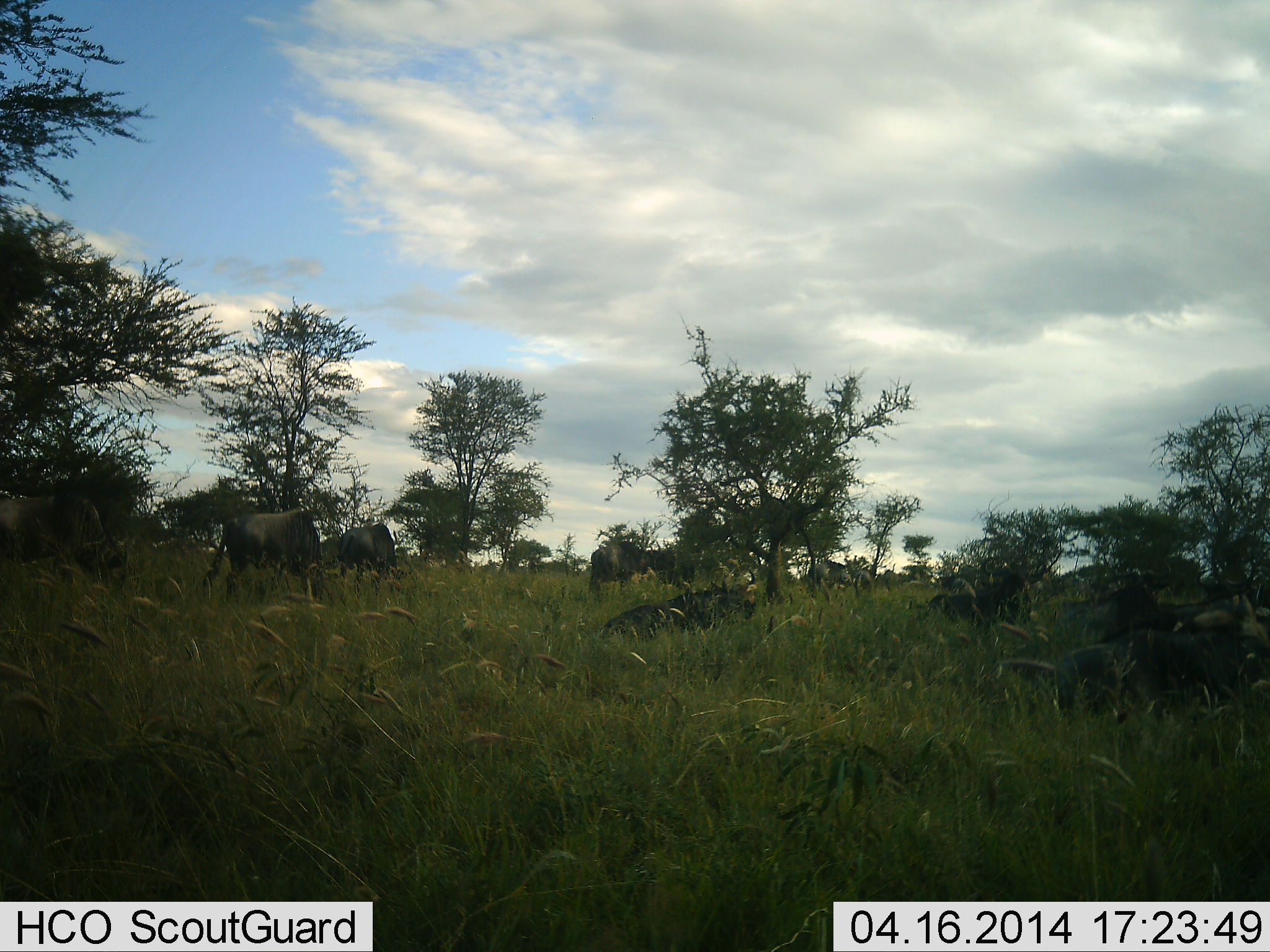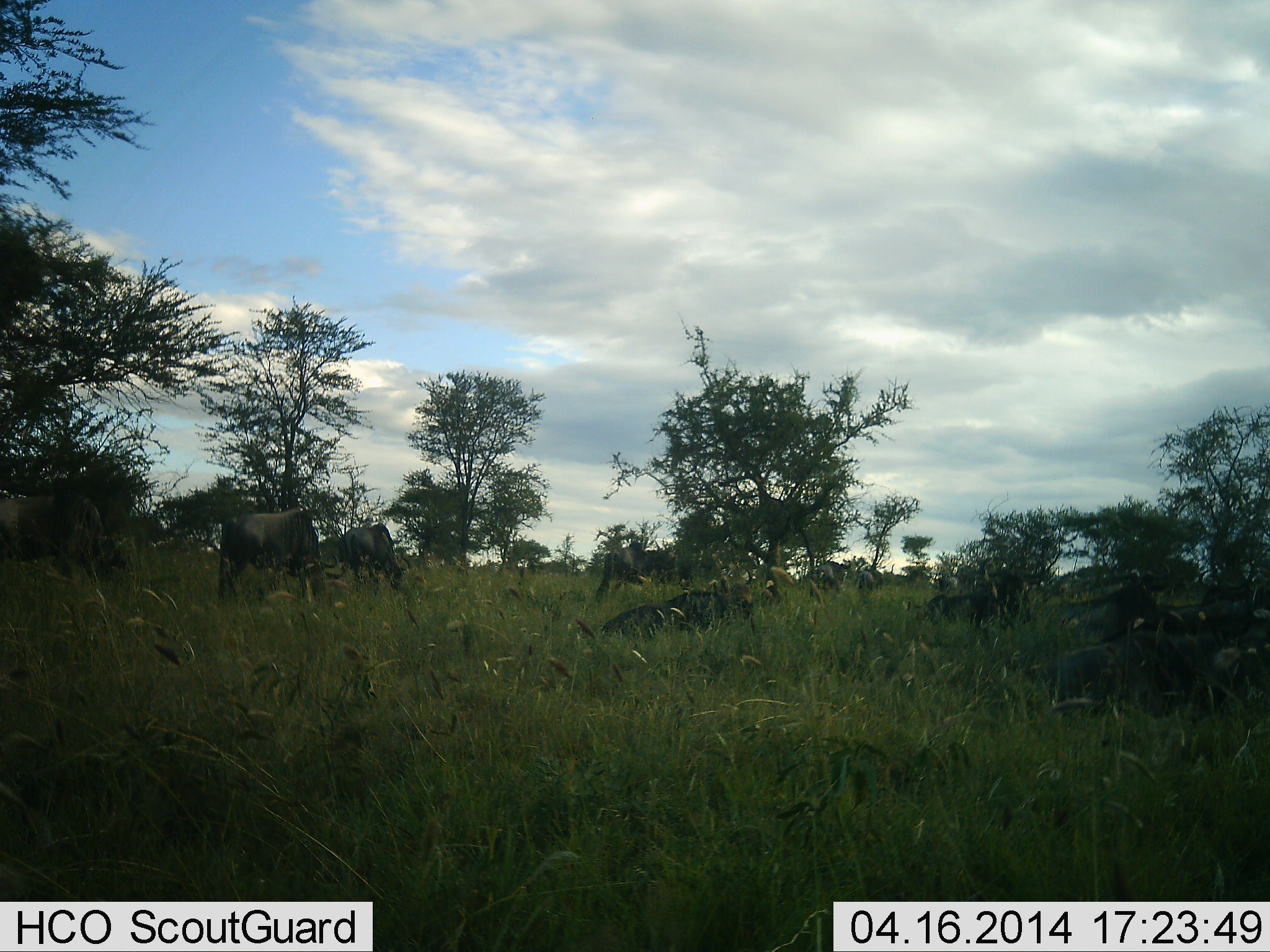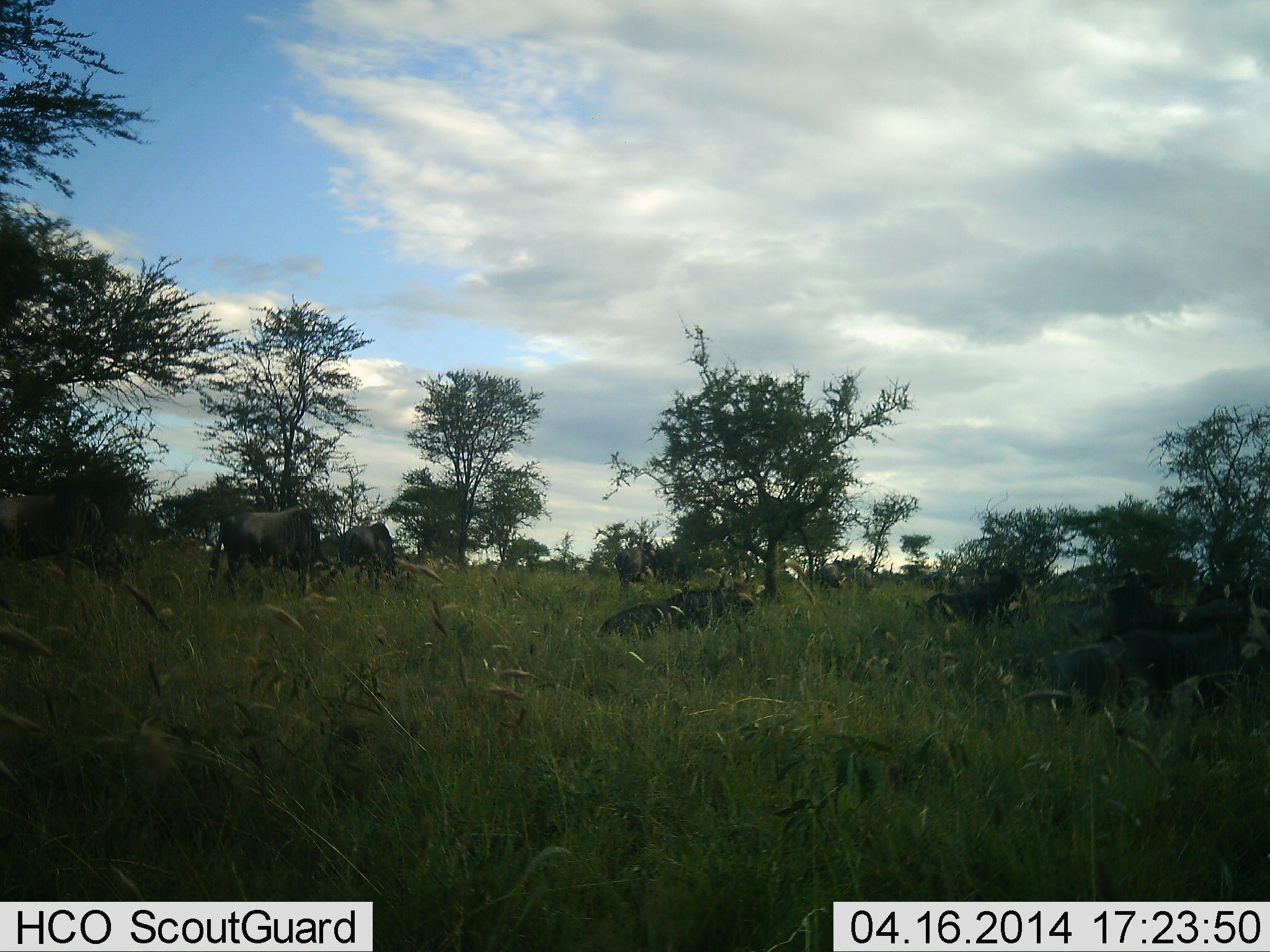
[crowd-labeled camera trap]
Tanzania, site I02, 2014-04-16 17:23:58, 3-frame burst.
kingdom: Animalia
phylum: Chordata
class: Mammalia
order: Artiodactyla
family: Bovidae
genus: Connochaetes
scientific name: Connochaetes taurinus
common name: blue wildebeest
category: wildebeest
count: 10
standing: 60%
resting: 80%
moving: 60%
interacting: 0%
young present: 10%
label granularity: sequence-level